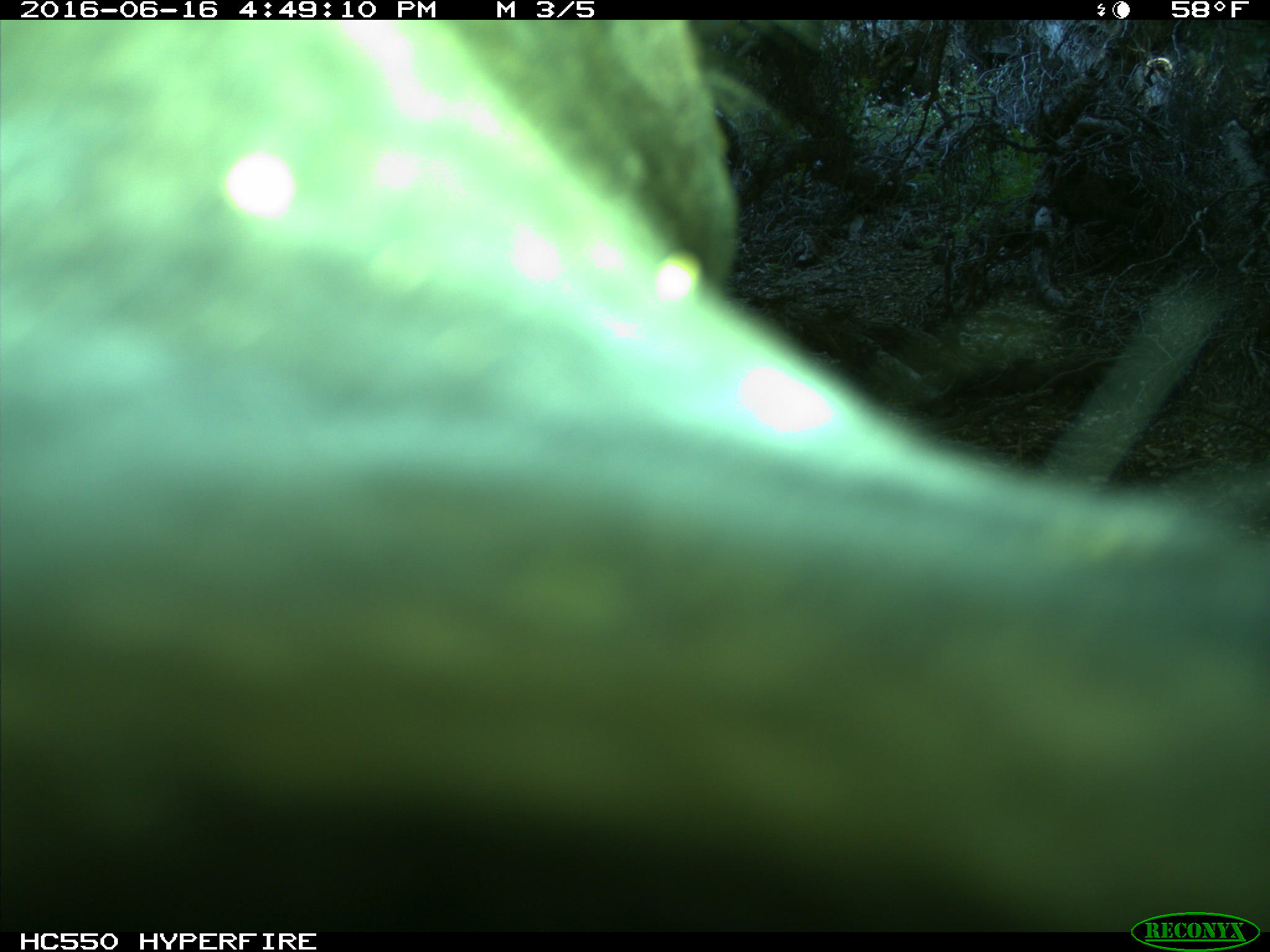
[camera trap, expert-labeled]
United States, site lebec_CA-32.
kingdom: Animalia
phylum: Chordata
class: Mammalia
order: Artiodactyla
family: Bovidae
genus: Bos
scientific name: Bos taurus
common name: domestic cow